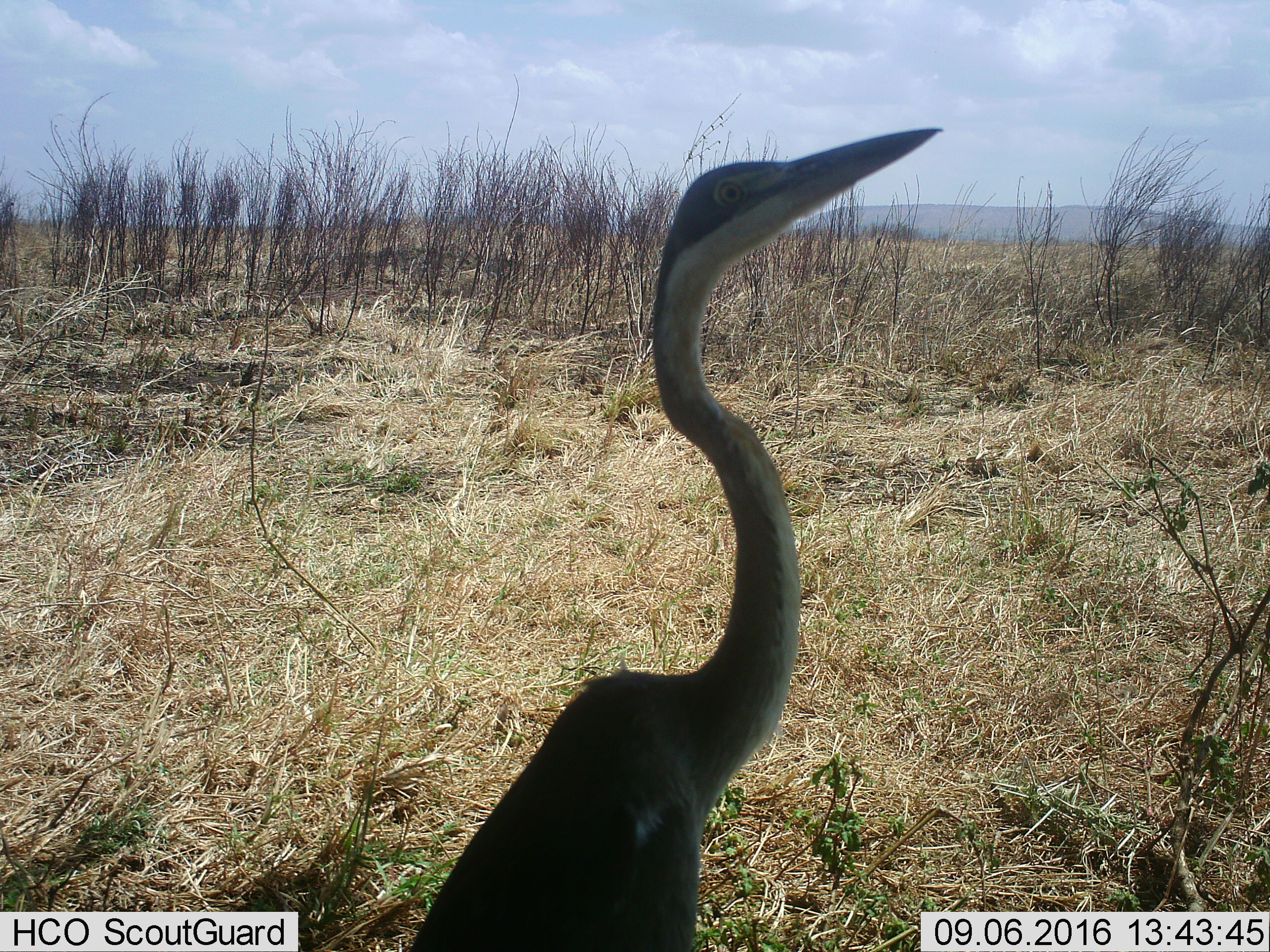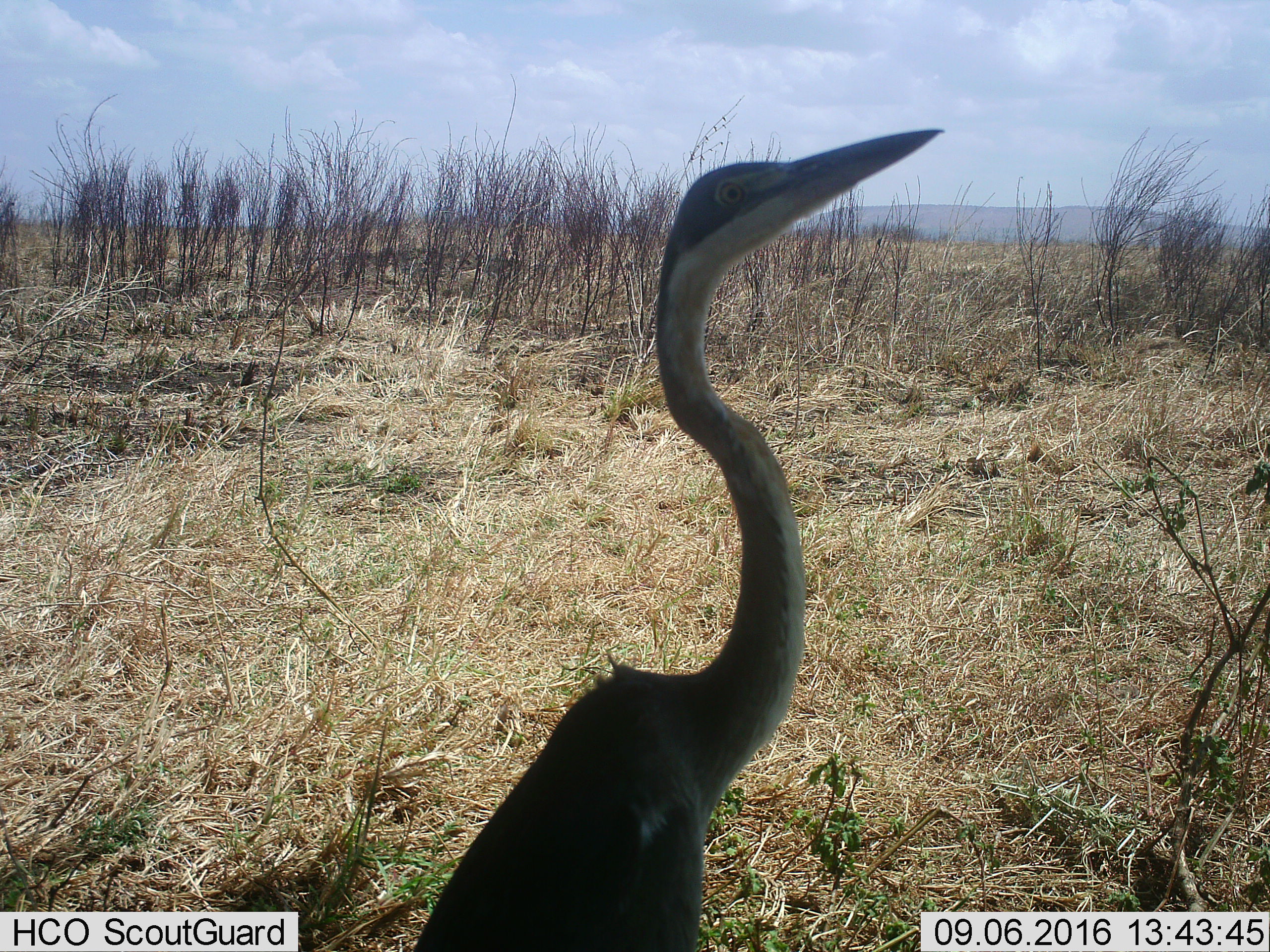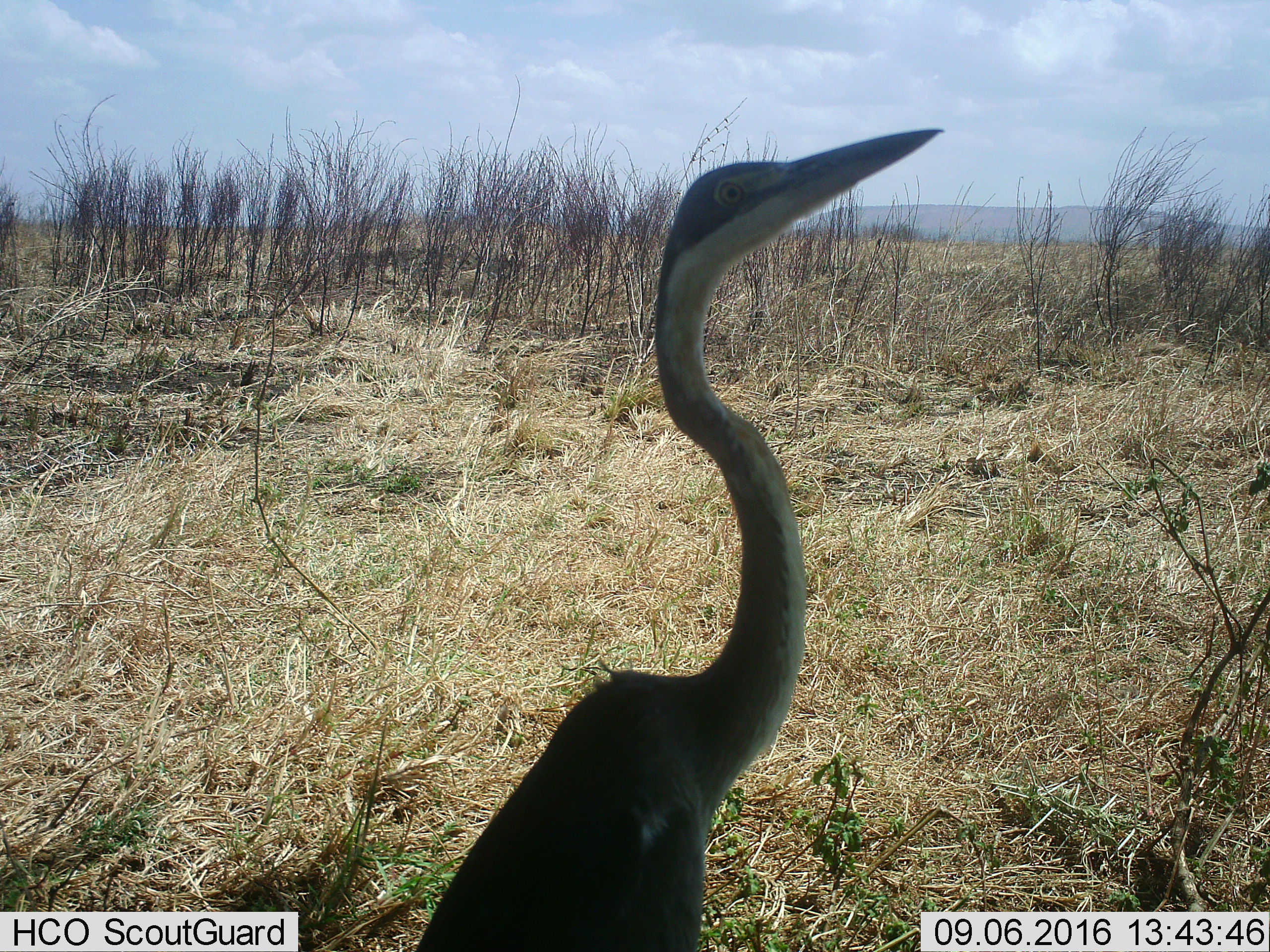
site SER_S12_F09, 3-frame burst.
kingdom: Animalia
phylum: Chordata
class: Aves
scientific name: Aves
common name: bird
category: birdother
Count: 1.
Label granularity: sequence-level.